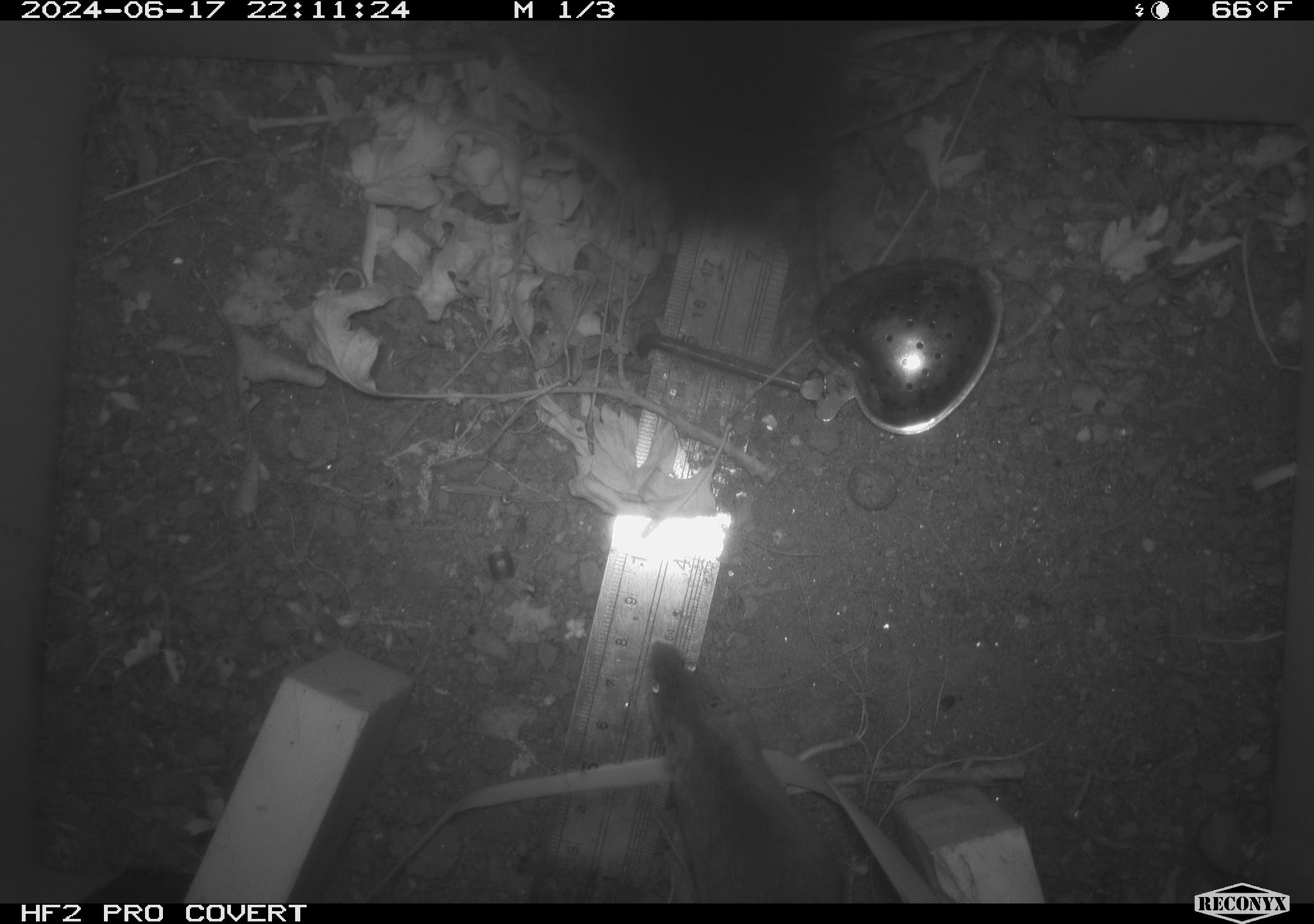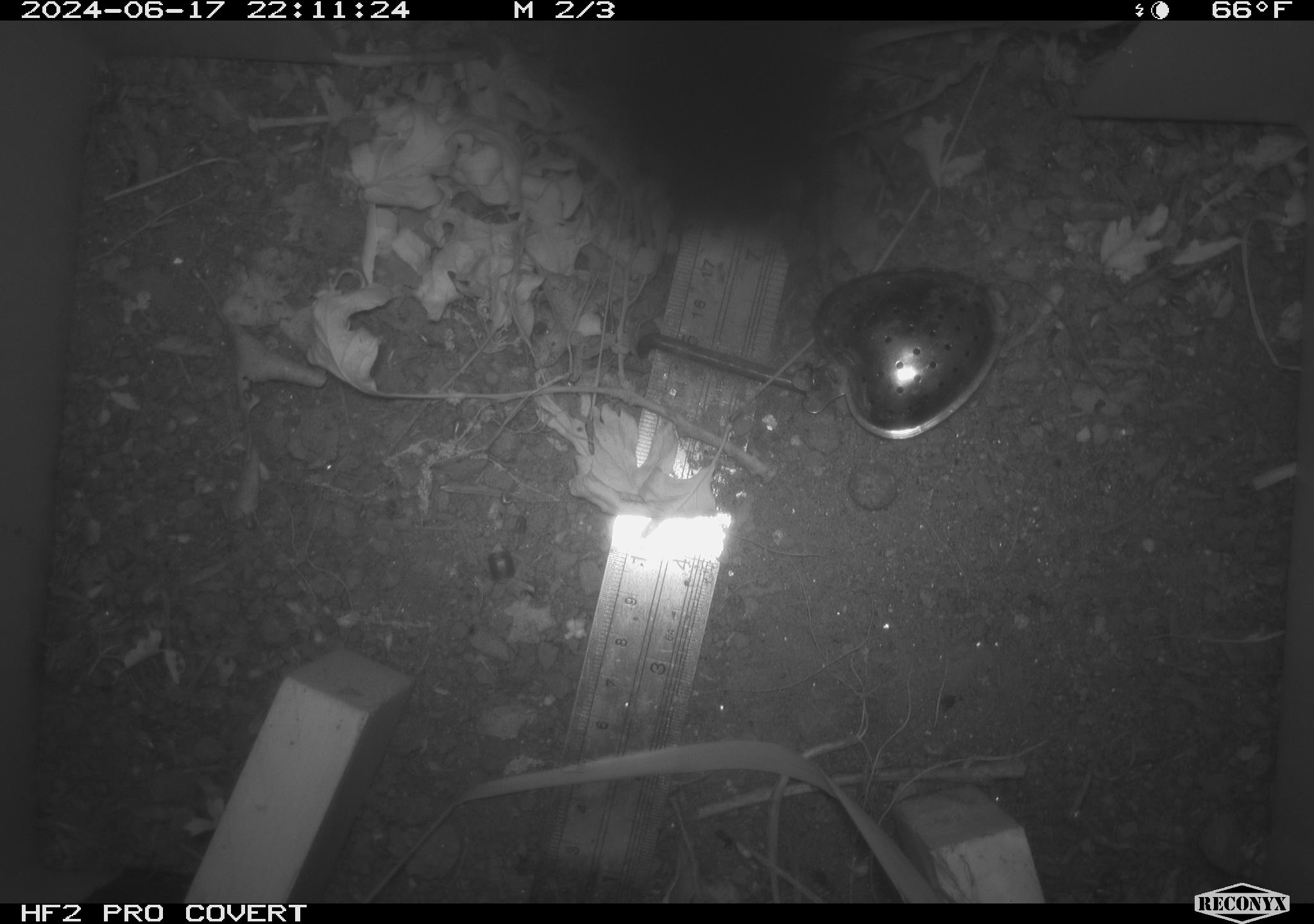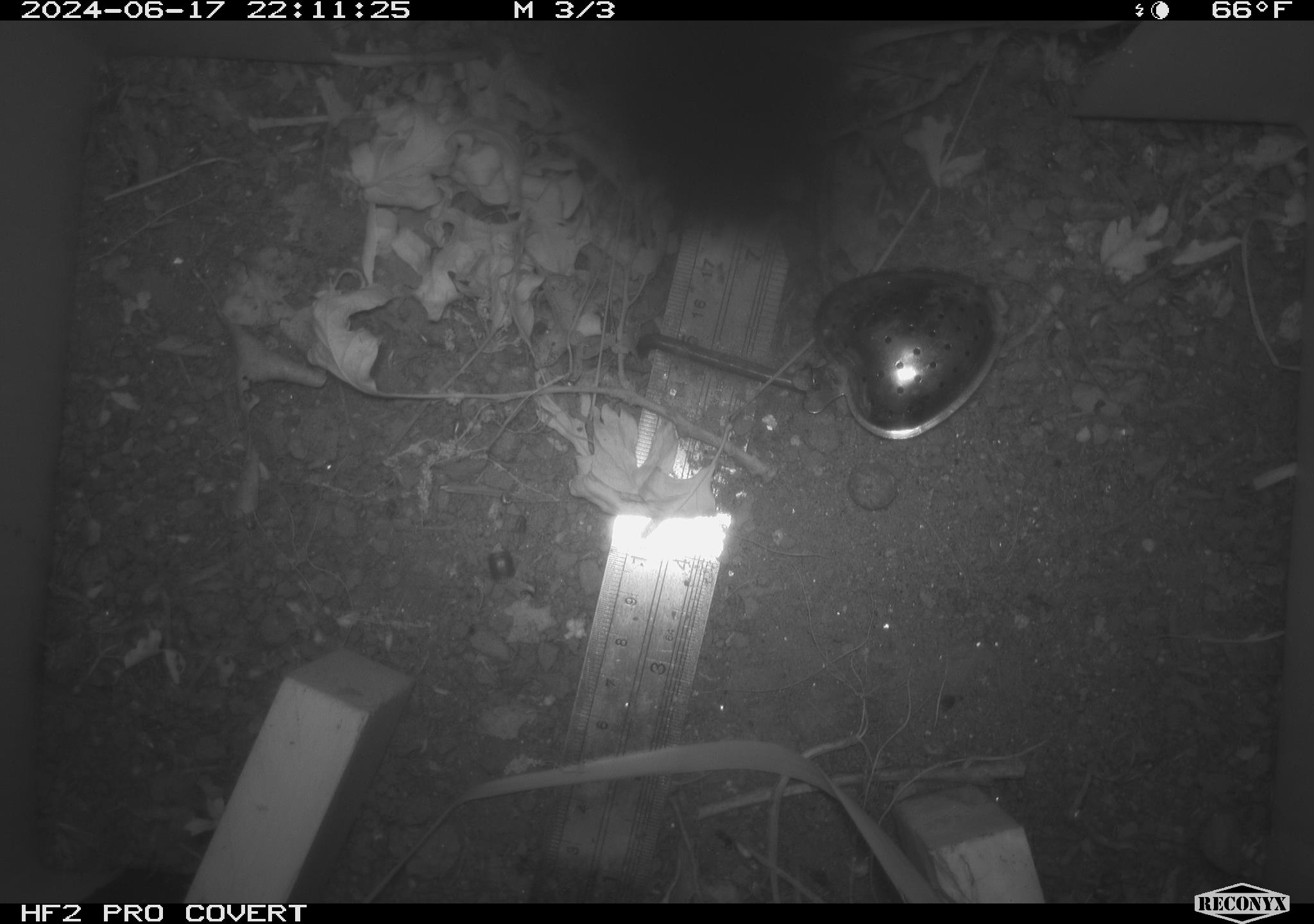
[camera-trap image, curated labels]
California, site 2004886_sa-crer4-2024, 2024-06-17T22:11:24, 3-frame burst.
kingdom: Animalia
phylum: Chordata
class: Mammalia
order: Rodentia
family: Muridae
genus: Rattus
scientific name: Rattus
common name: rat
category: rattus species